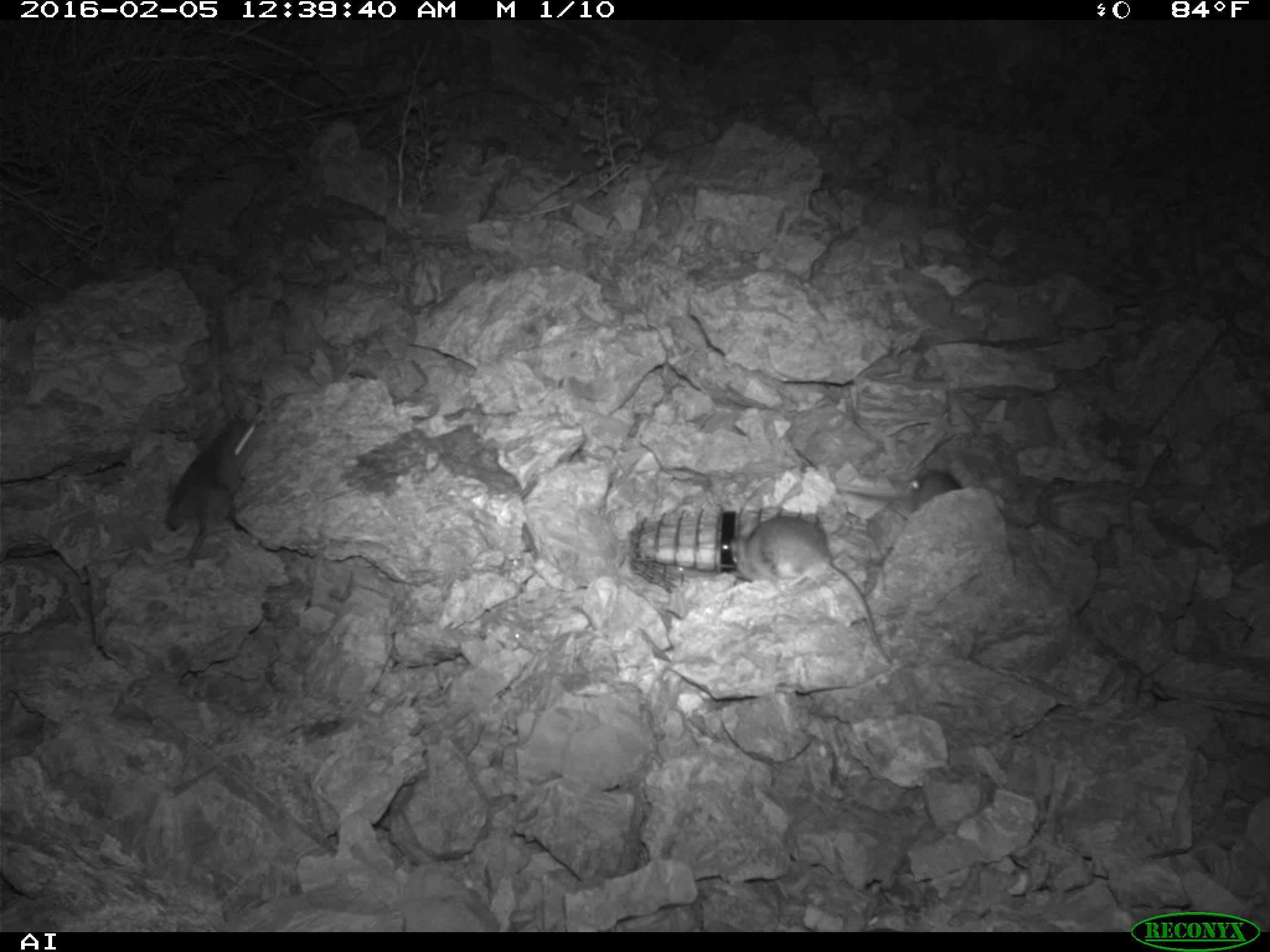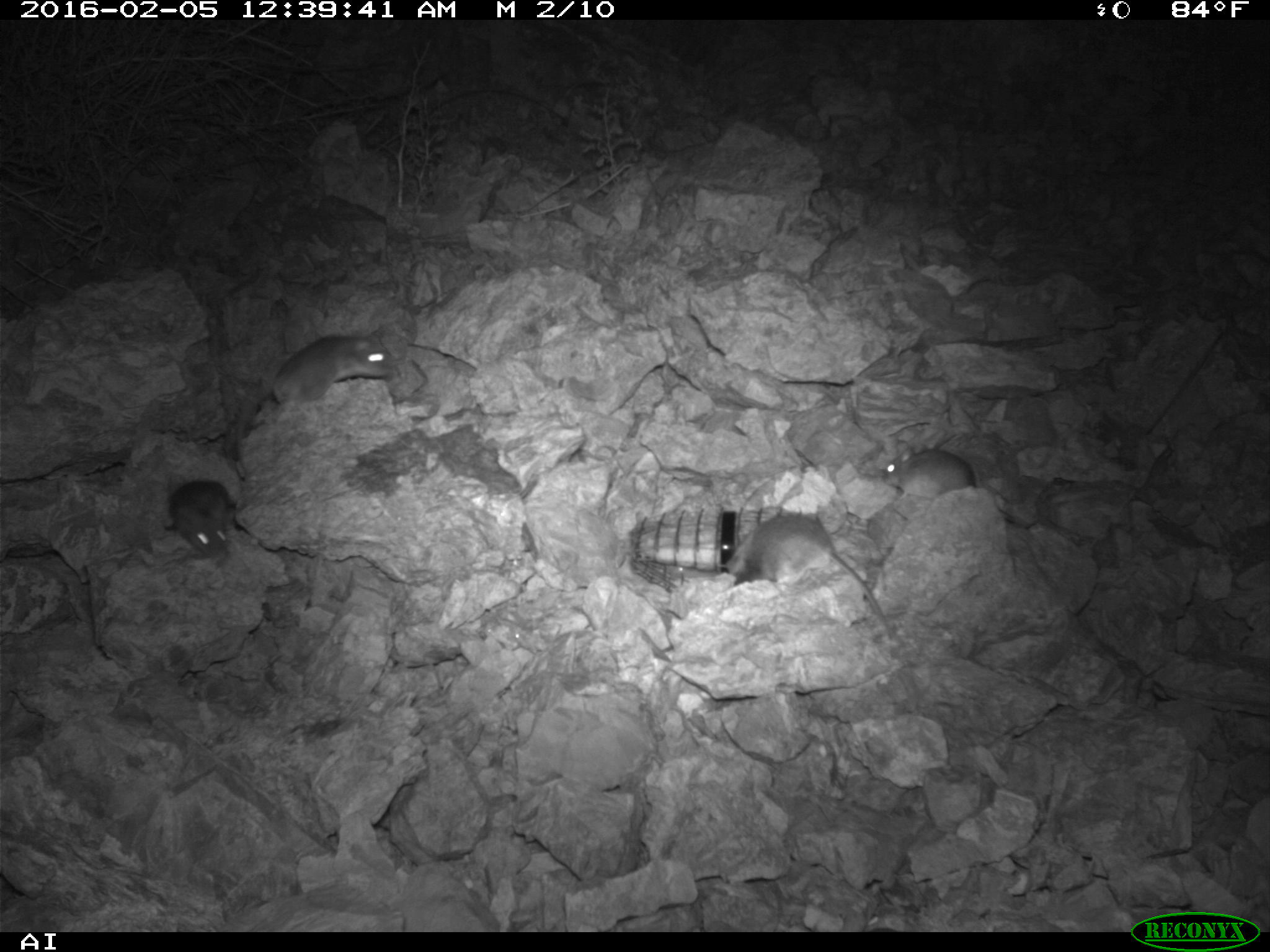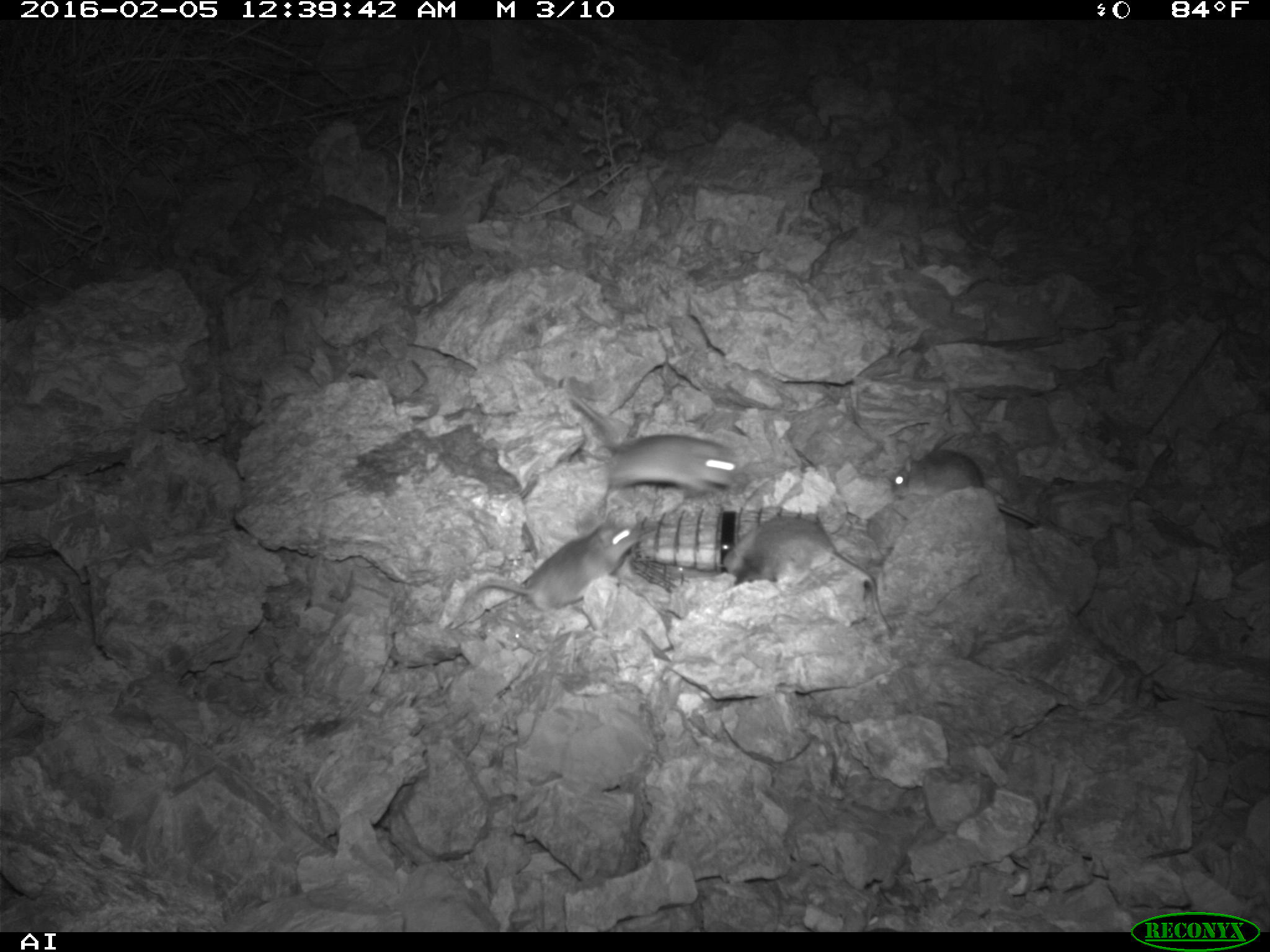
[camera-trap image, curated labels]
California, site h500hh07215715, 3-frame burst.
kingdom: Animalia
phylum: Chordata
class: Mammalia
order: Rodentia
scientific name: Rodentia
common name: rodent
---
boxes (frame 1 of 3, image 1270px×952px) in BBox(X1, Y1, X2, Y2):
rodent: BBox(729, 515, 892, 663); BBox(166, 418, 261, 568); BBox(908, 468, 962, 512)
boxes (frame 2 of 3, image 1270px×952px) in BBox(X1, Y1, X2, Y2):
rodent: BBox(727, 514, 896, 639); BBox(272, 326, 396, 406); BBox(882, 445, 981, 496); BBox(168, 480, 233, 555)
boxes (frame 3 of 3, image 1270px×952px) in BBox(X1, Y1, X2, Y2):
rodent: BBox(568, 391, 740, 519); BBox(447, 515, 640, 629); BBox(722, 516, 892, 635); BBox(890, 450, 1036, 524)